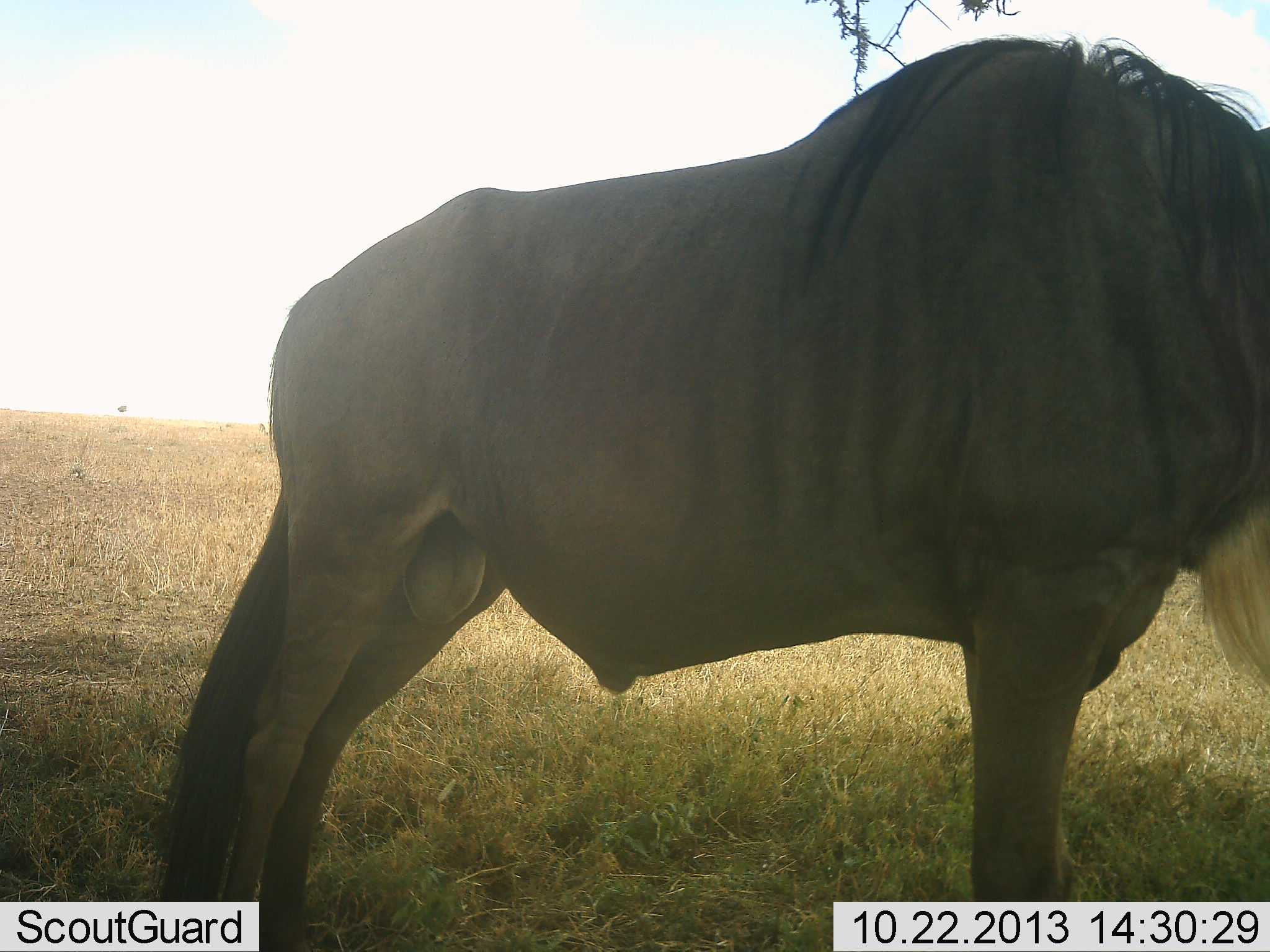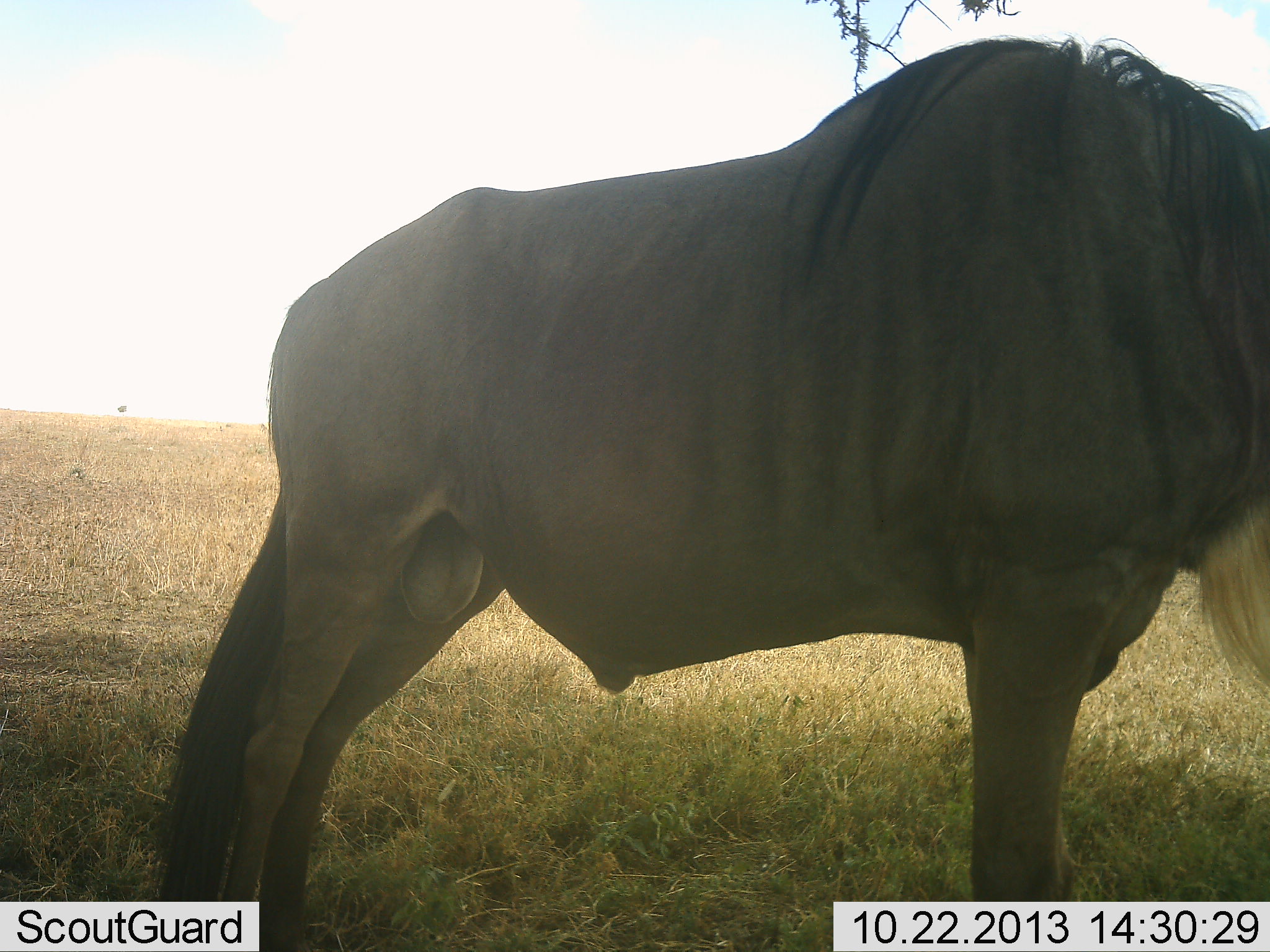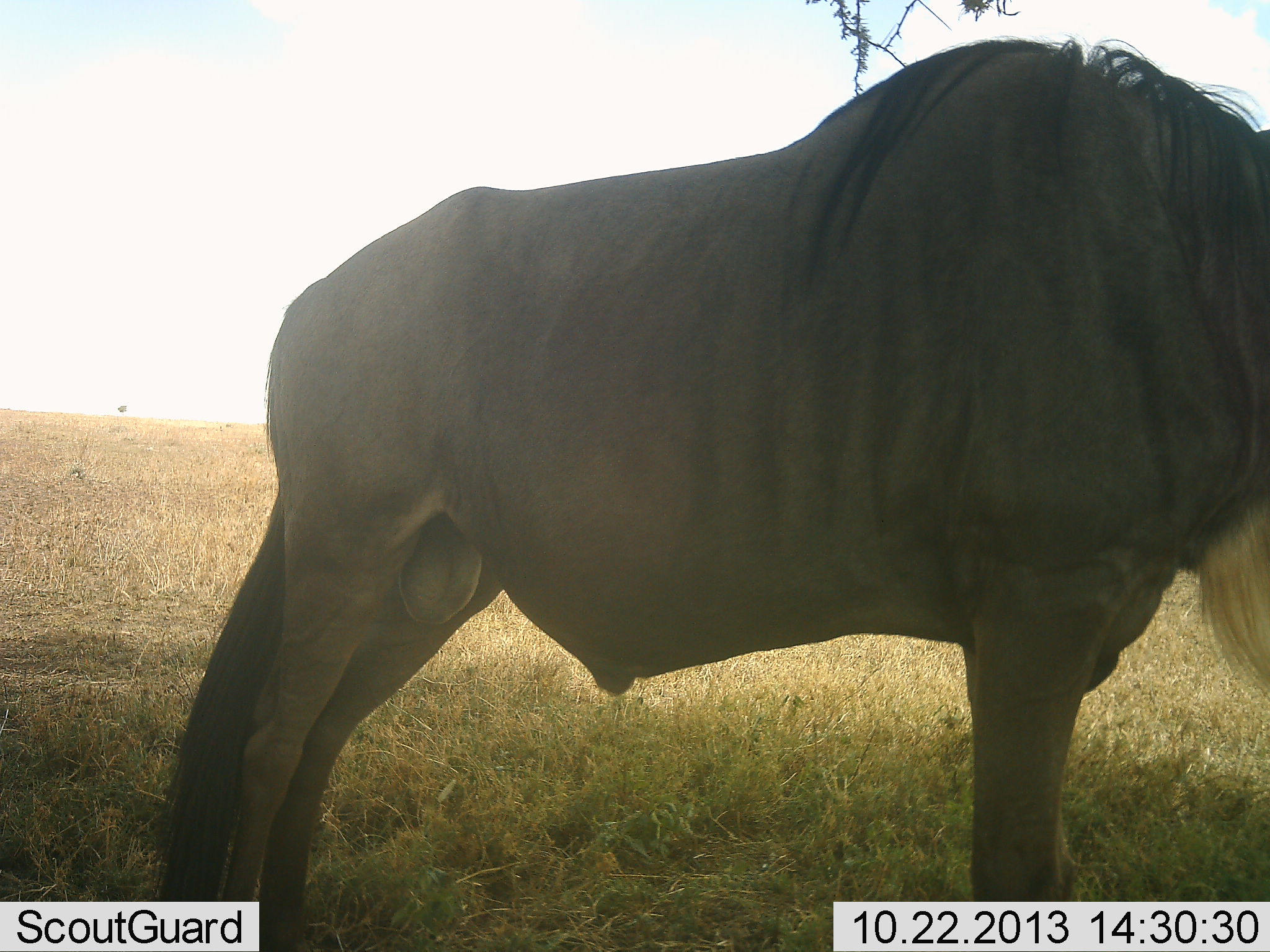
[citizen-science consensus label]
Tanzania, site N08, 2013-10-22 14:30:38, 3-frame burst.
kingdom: Animalia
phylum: Chordata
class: Mammalia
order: Artiodactyla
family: Bovidae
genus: Connochaetes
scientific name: Connochaetes taurinus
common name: blue wildebeest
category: wildebeest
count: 1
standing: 100%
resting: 0%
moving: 0%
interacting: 0%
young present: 0%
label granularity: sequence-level